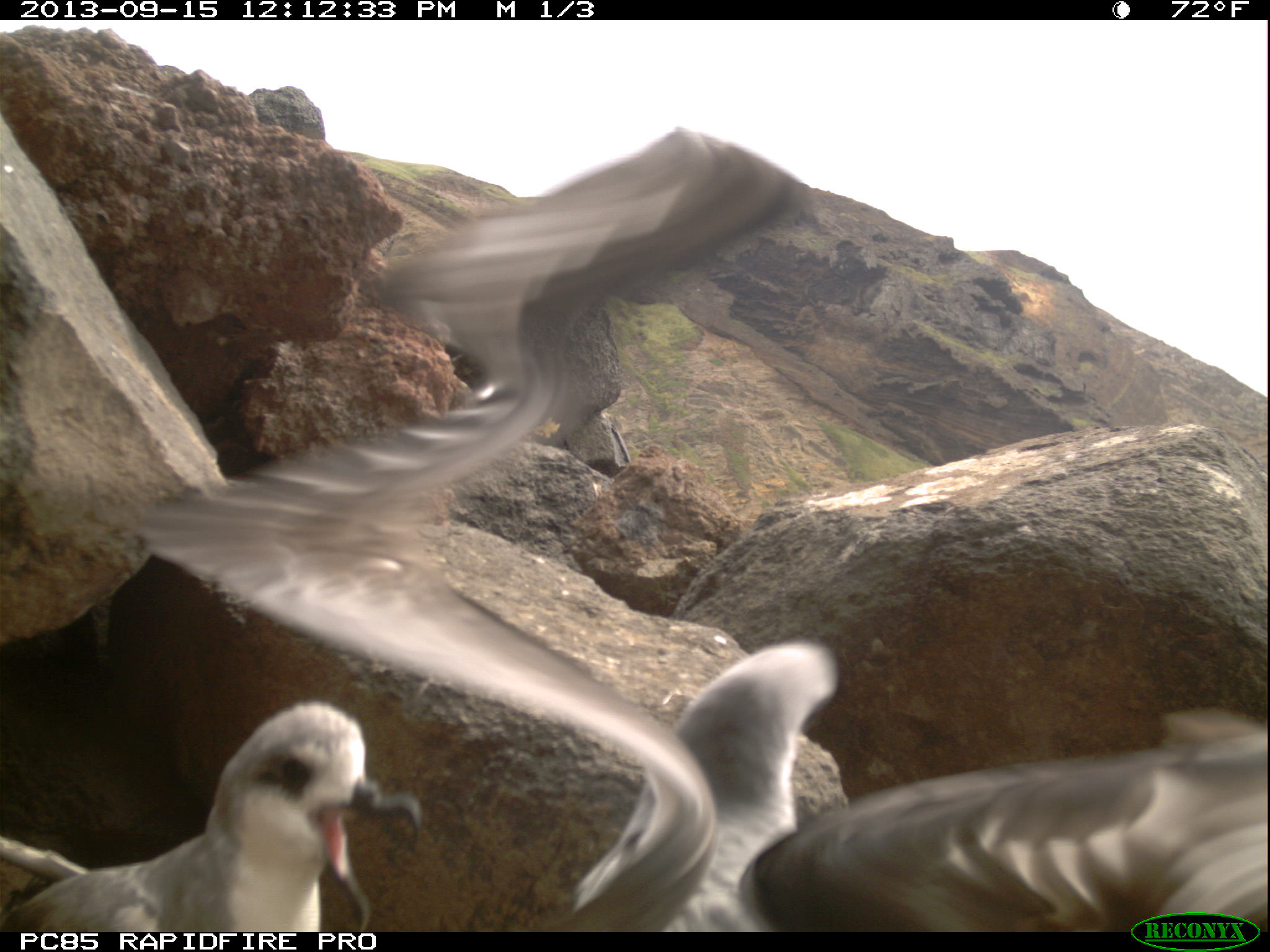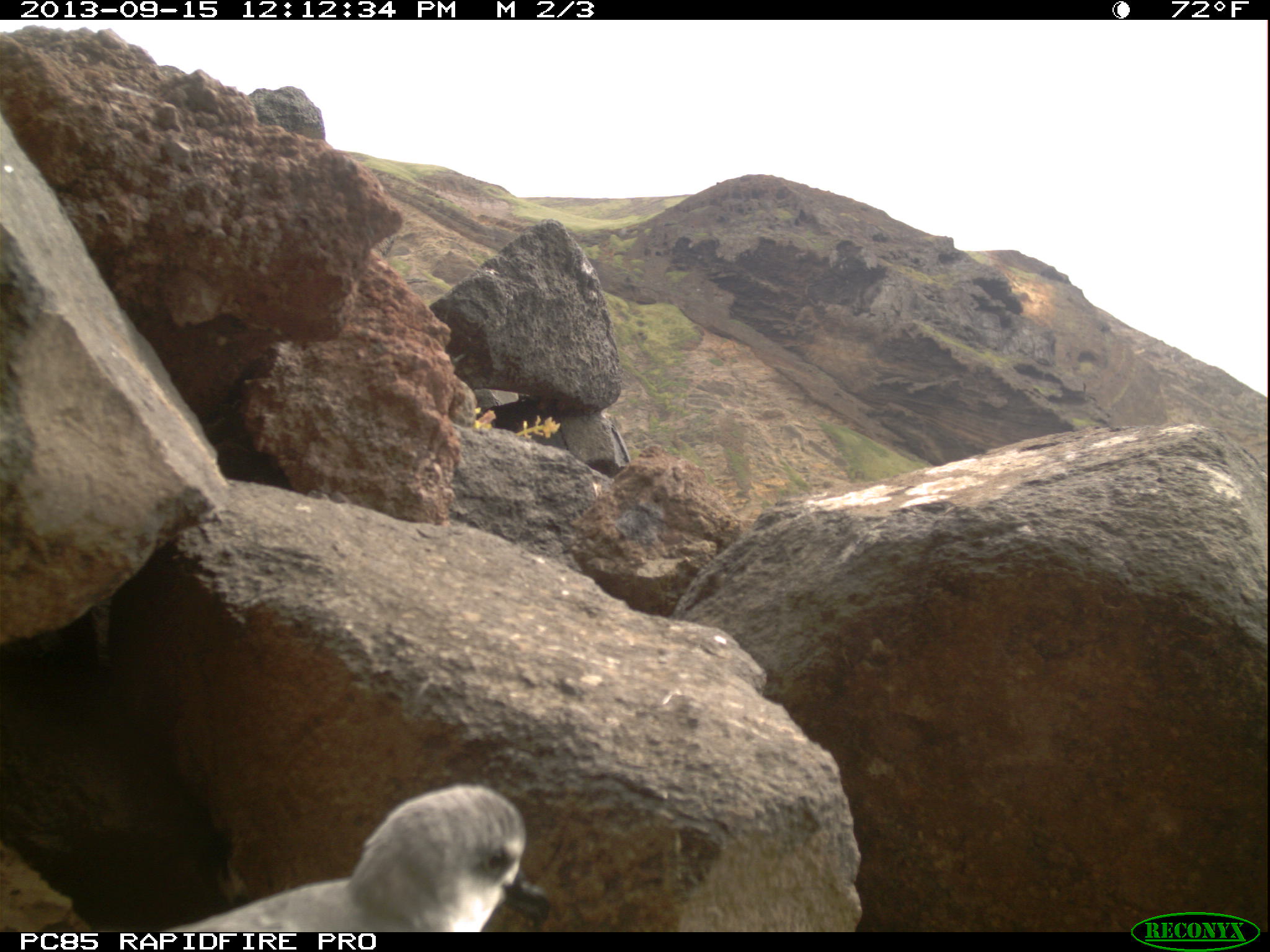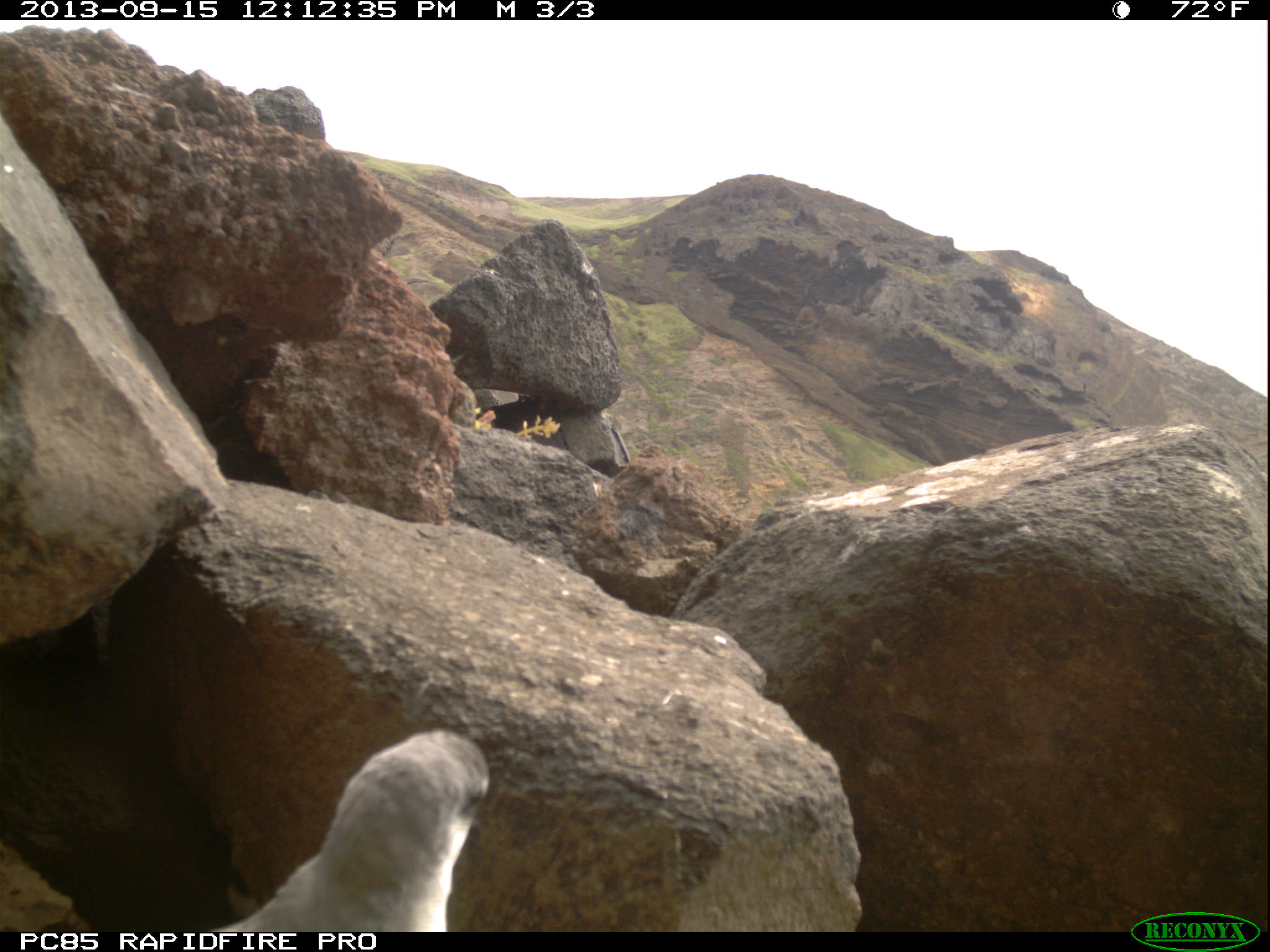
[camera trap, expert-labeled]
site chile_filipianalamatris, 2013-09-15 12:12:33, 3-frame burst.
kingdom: Animalia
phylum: Chordata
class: Aves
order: Procellariiformes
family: Procellariidae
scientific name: Procellariidae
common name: petrel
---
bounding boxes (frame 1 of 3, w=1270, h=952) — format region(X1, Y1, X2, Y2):
petrel: region(157, 137, 1270, 912); region(0, 701, 447, 935)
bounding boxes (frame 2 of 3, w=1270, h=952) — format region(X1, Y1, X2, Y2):
petrel: region(123, 786, 541, 932)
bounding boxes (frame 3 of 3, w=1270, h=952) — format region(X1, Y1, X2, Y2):
petrel: region(10, 695, 489, 933)